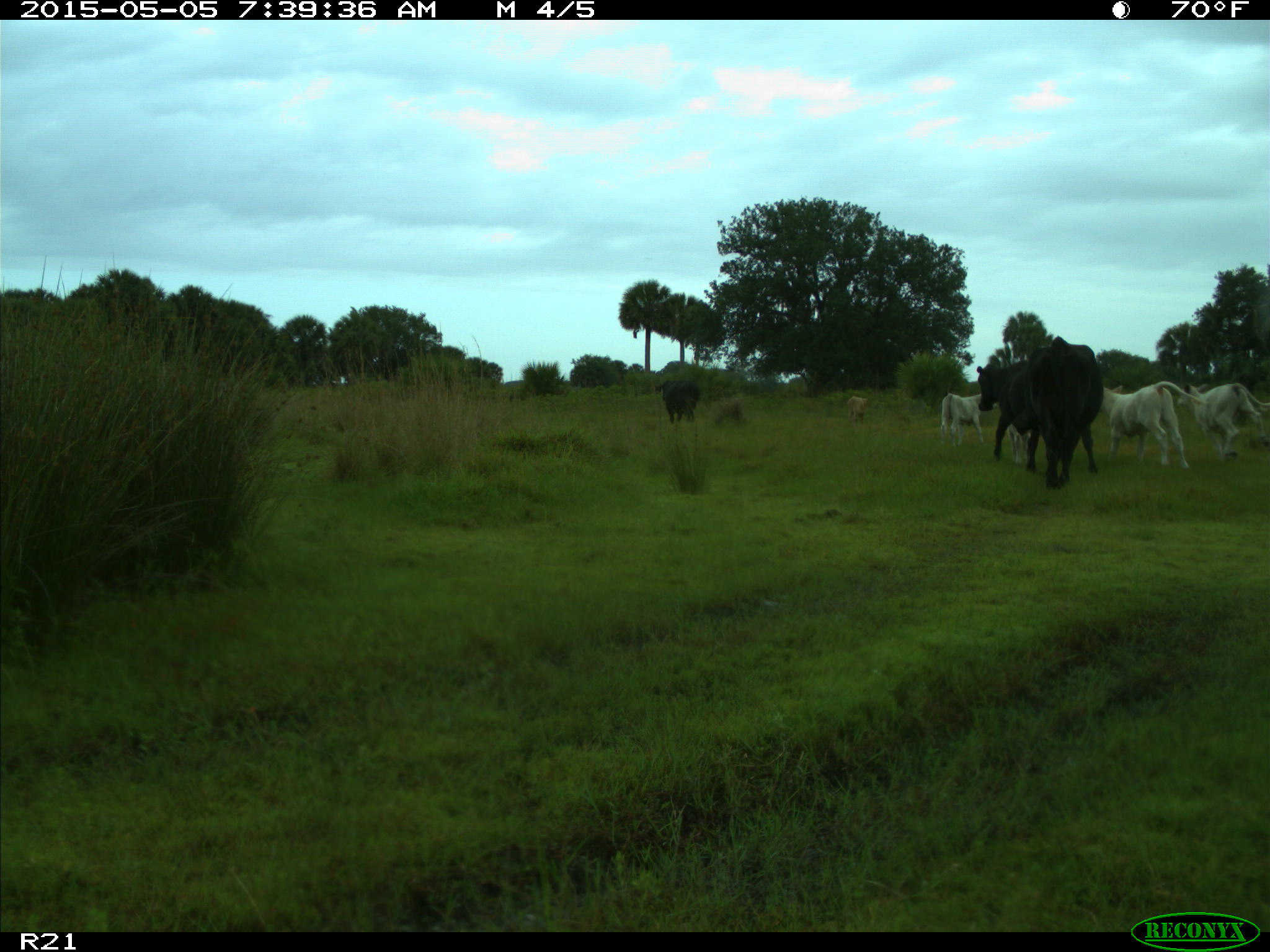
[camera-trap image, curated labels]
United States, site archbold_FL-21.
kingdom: Animalia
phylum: Chordata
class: Mammalia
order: Artiodactyla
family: Bovidae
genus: Bos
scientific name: Bos taurus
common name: domestic cow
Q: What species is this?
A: Bos taurus (domestic cow).